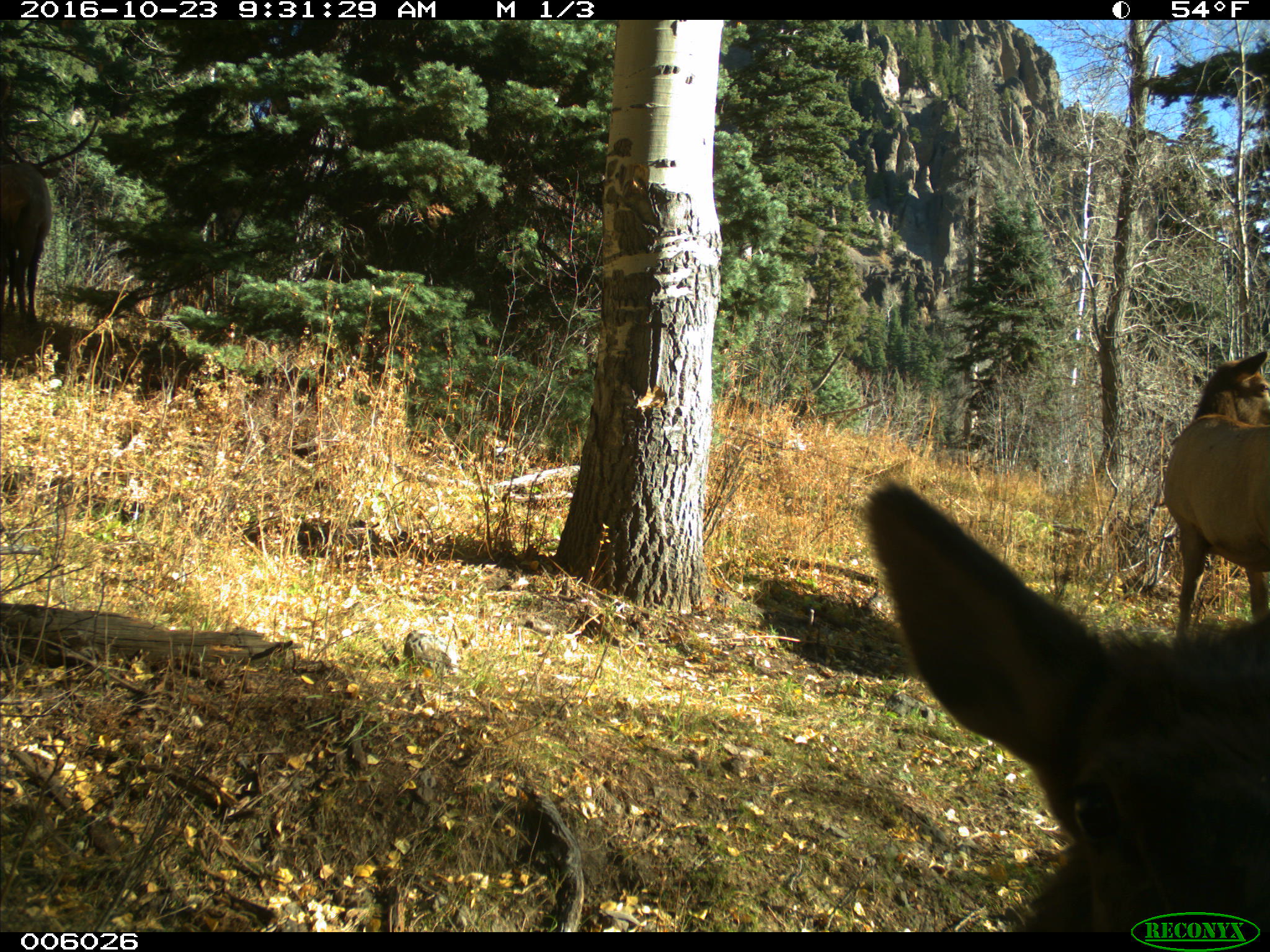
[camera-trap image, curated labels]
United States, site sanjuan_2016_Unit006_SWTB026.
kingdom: Animalia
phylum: Chordata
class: Mammalia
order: Artiodactyla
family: Cervidae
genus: Cervus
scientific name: Cervus elaphus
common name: red deer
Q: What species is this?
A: Cervus elaphus (red deer).